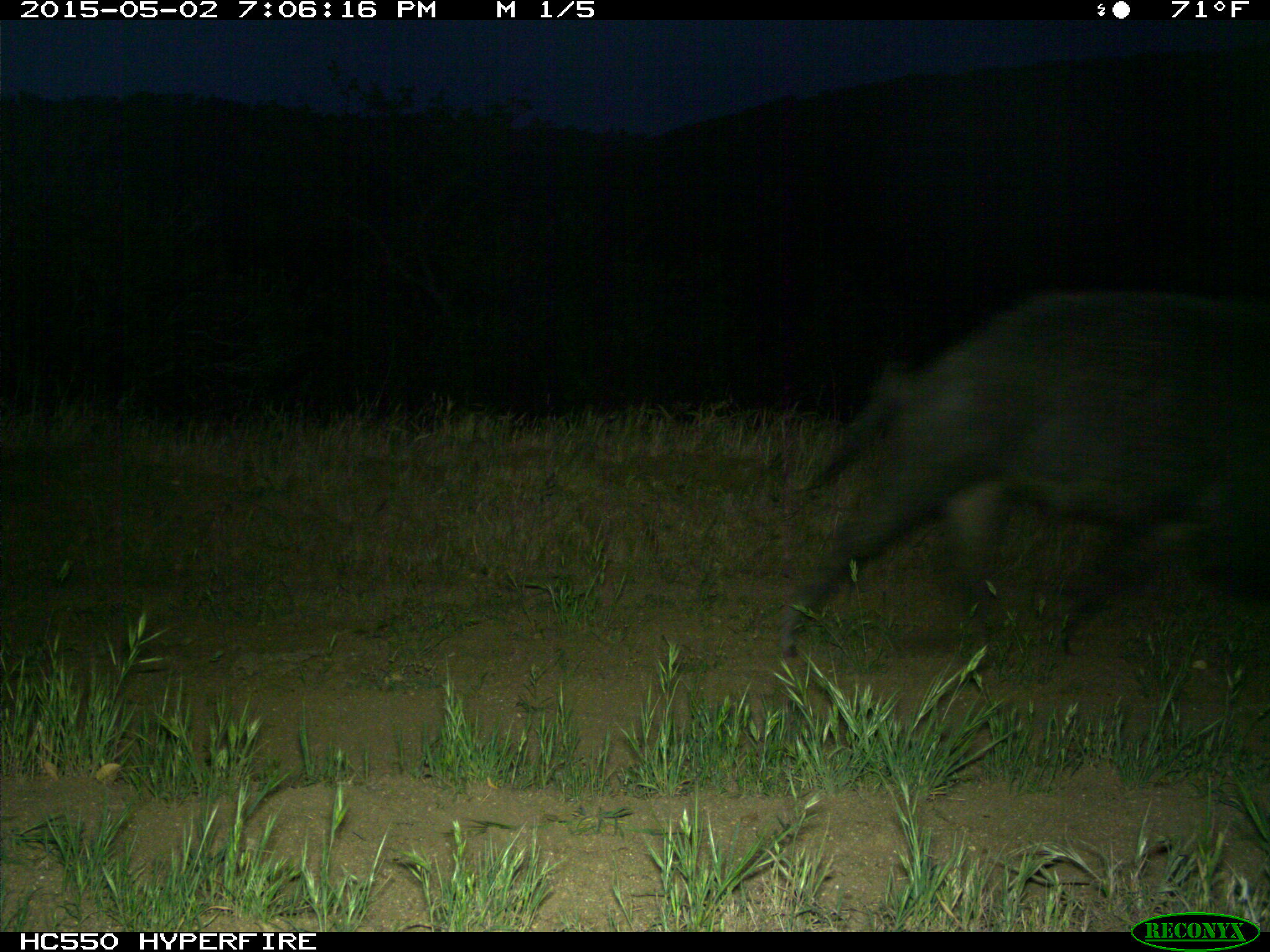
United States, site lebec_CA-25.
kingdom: Animalia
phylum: Chordata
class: Mammalia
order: Artiodactyla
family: Suidae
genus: Sus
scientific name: Sus scrofa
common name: wild boar